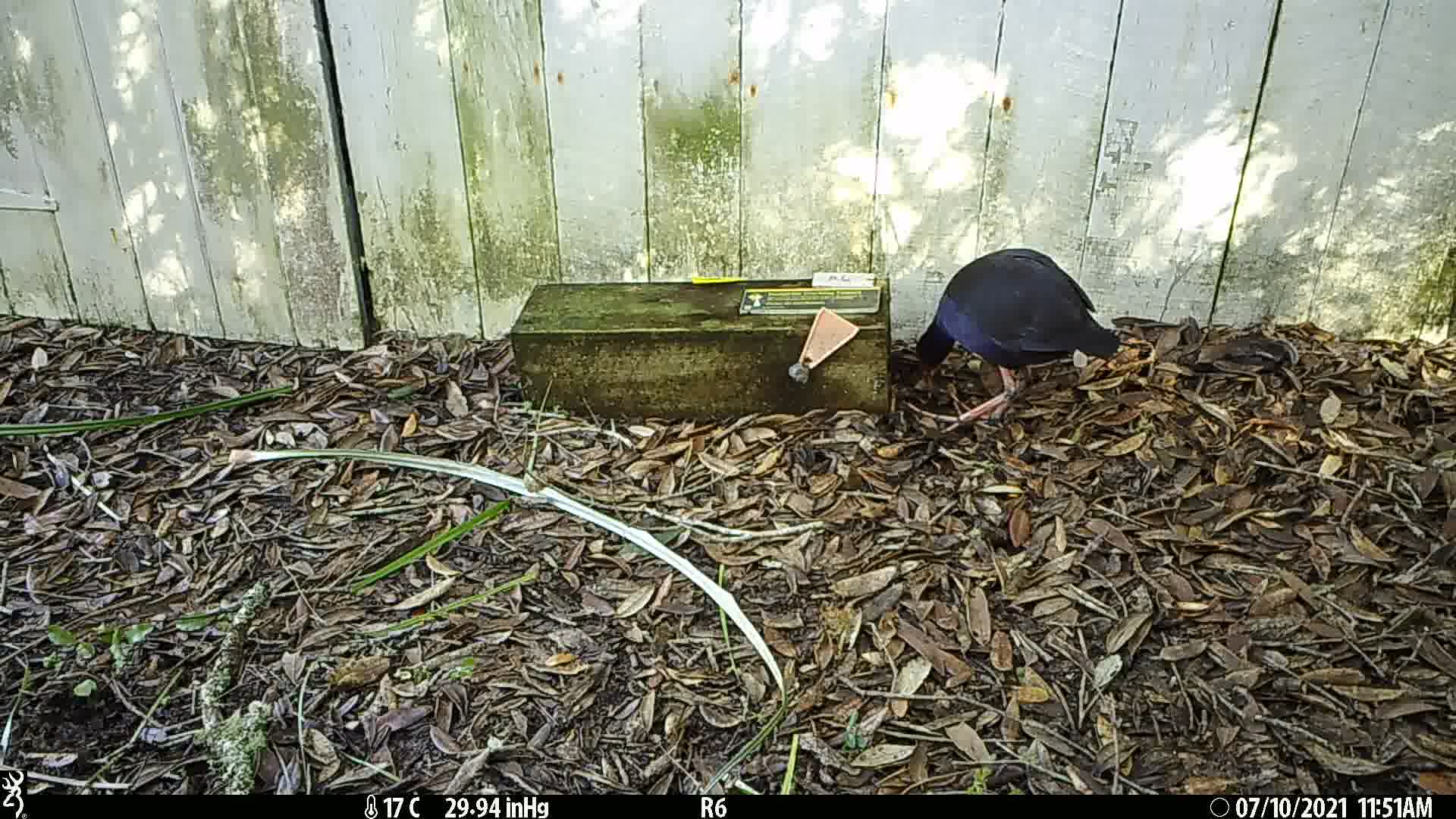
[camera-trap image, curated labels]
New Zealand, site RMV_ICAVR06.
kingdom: Animalia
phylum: Chordata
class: Aves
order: Gruiformes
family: Rallidae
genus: Porphyrio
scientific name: Porphyrio melanotus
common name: australasian swamphen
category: pukeko